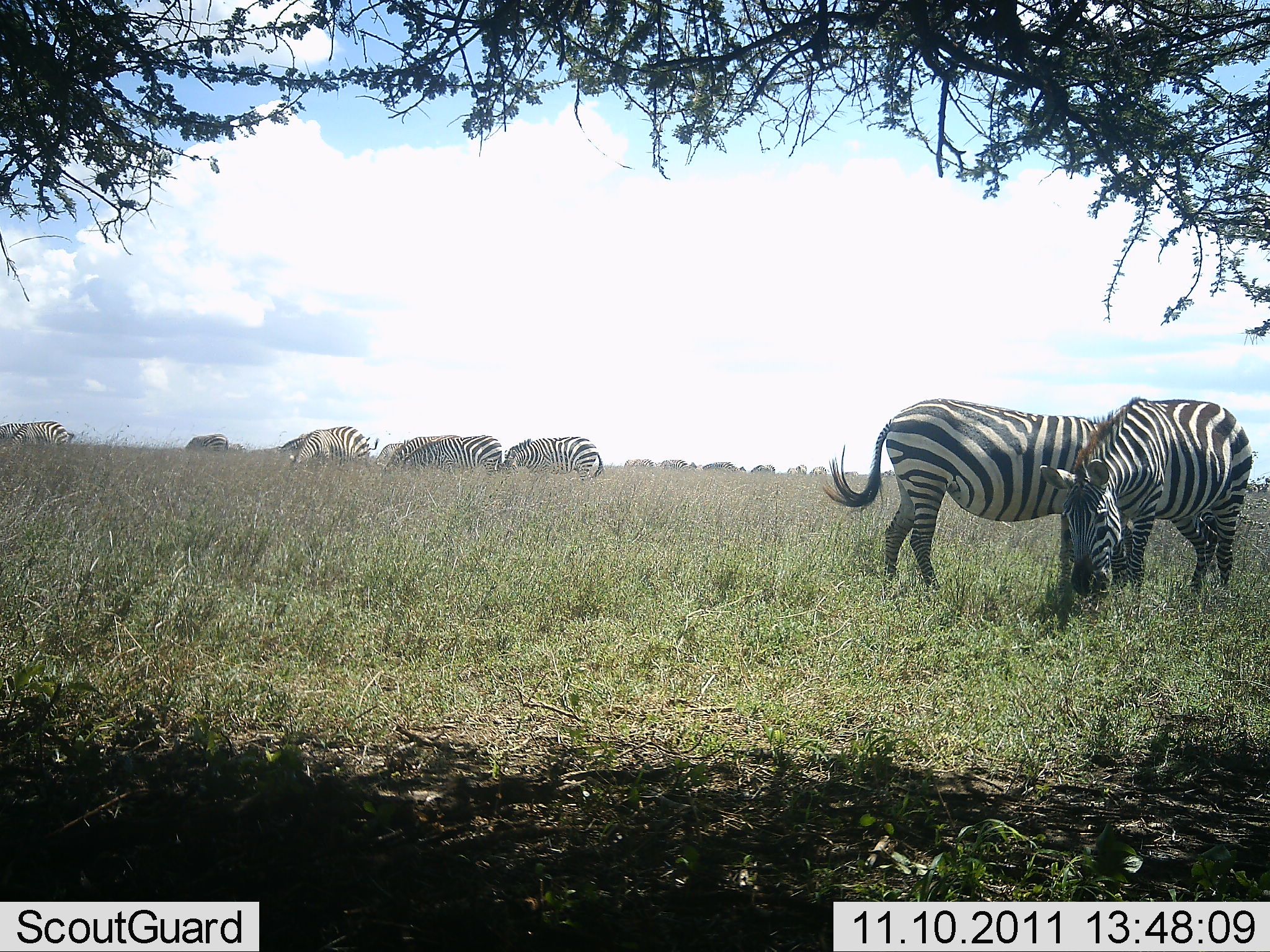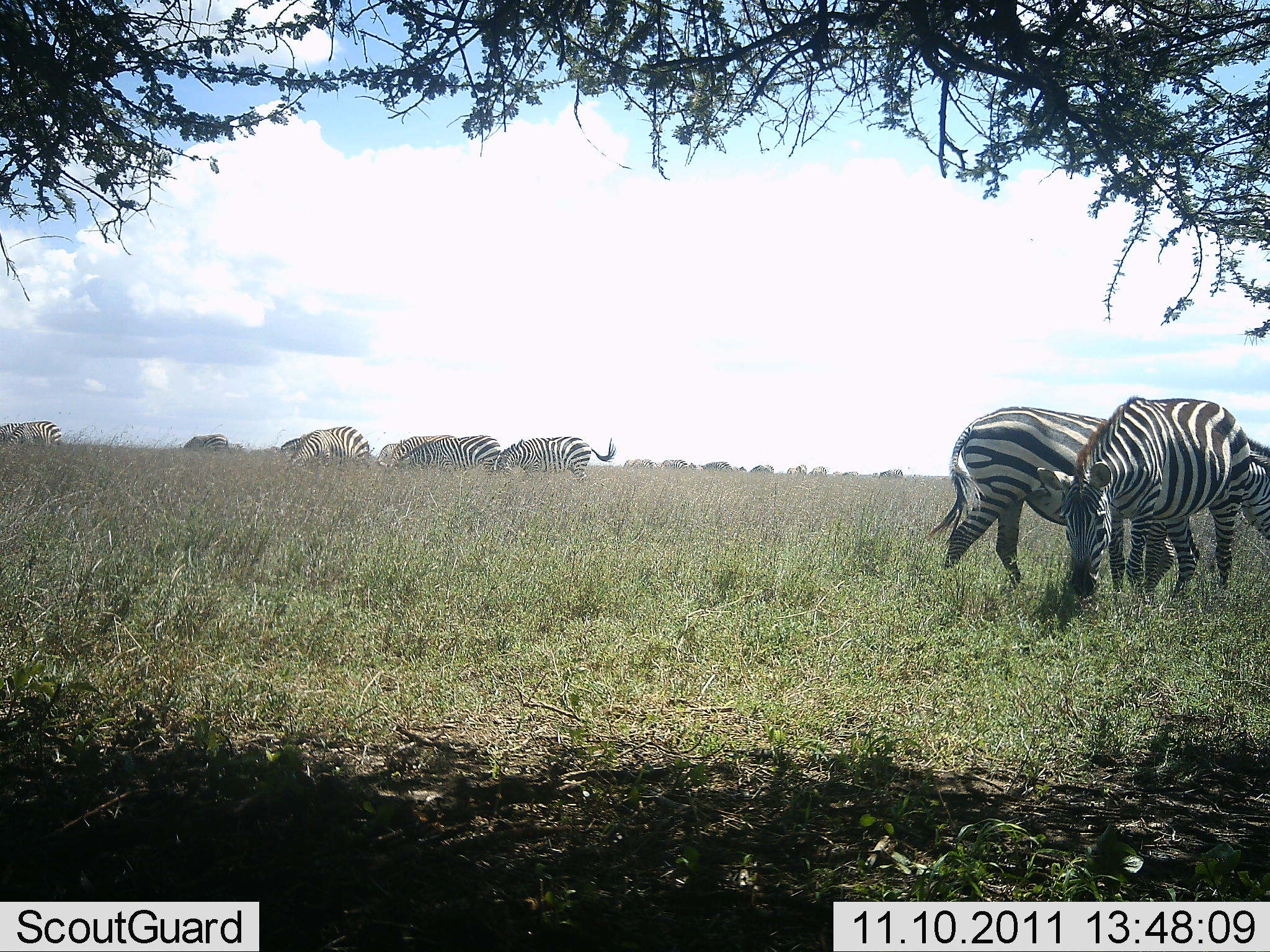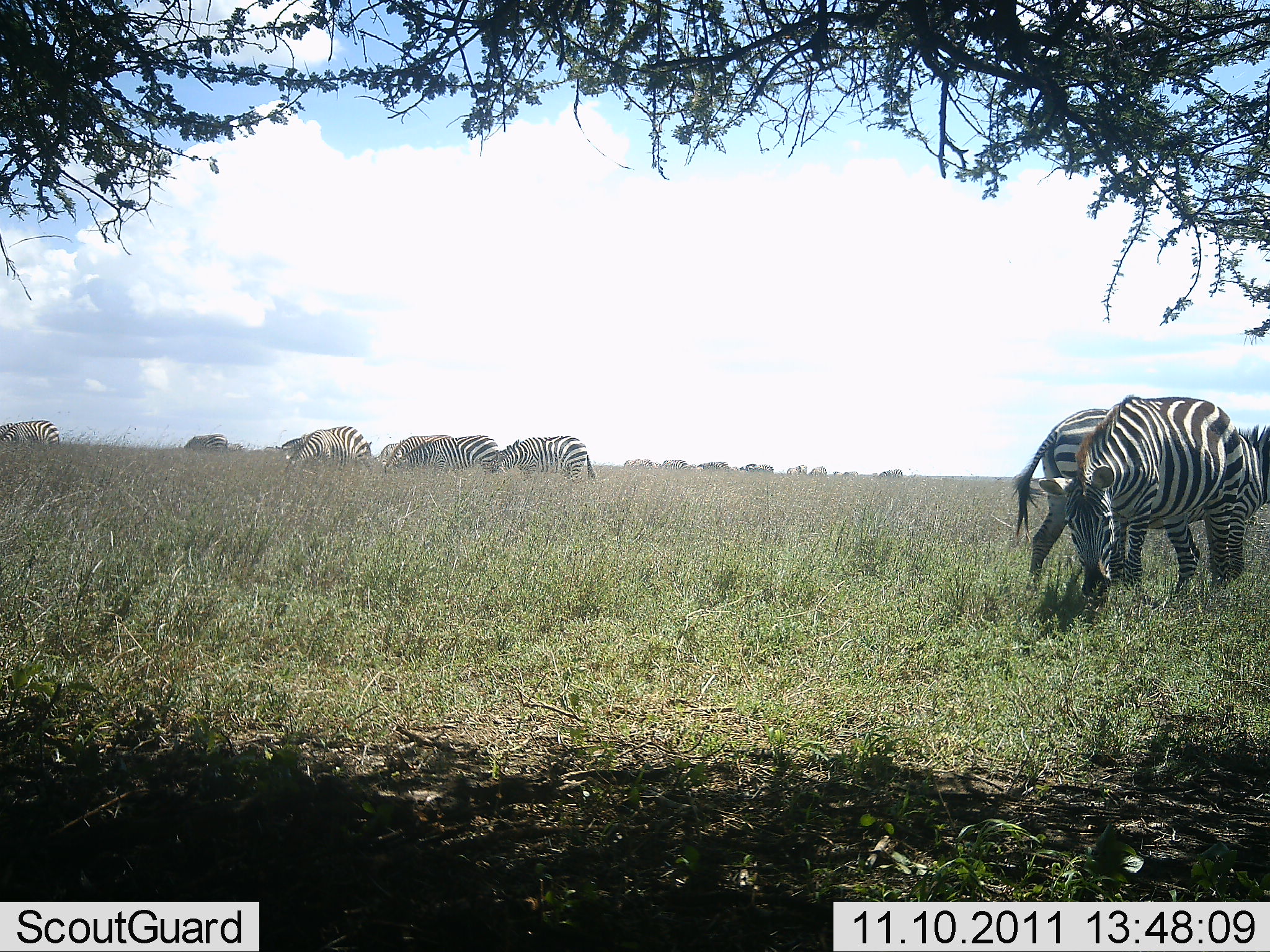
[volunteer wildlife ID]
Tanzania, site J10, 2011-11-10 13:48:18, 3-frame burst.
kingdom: Animalia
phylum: Chordata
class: Mammalia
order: Perissodactyla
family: Equidae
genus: Equus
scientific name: Equus quagga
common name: plains zebra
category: zebra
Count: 11-50.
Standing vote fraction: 33%.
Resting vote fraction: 17%.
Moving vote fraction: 25%.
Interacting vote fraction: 8%.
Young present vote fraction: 0%.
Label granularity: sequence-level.